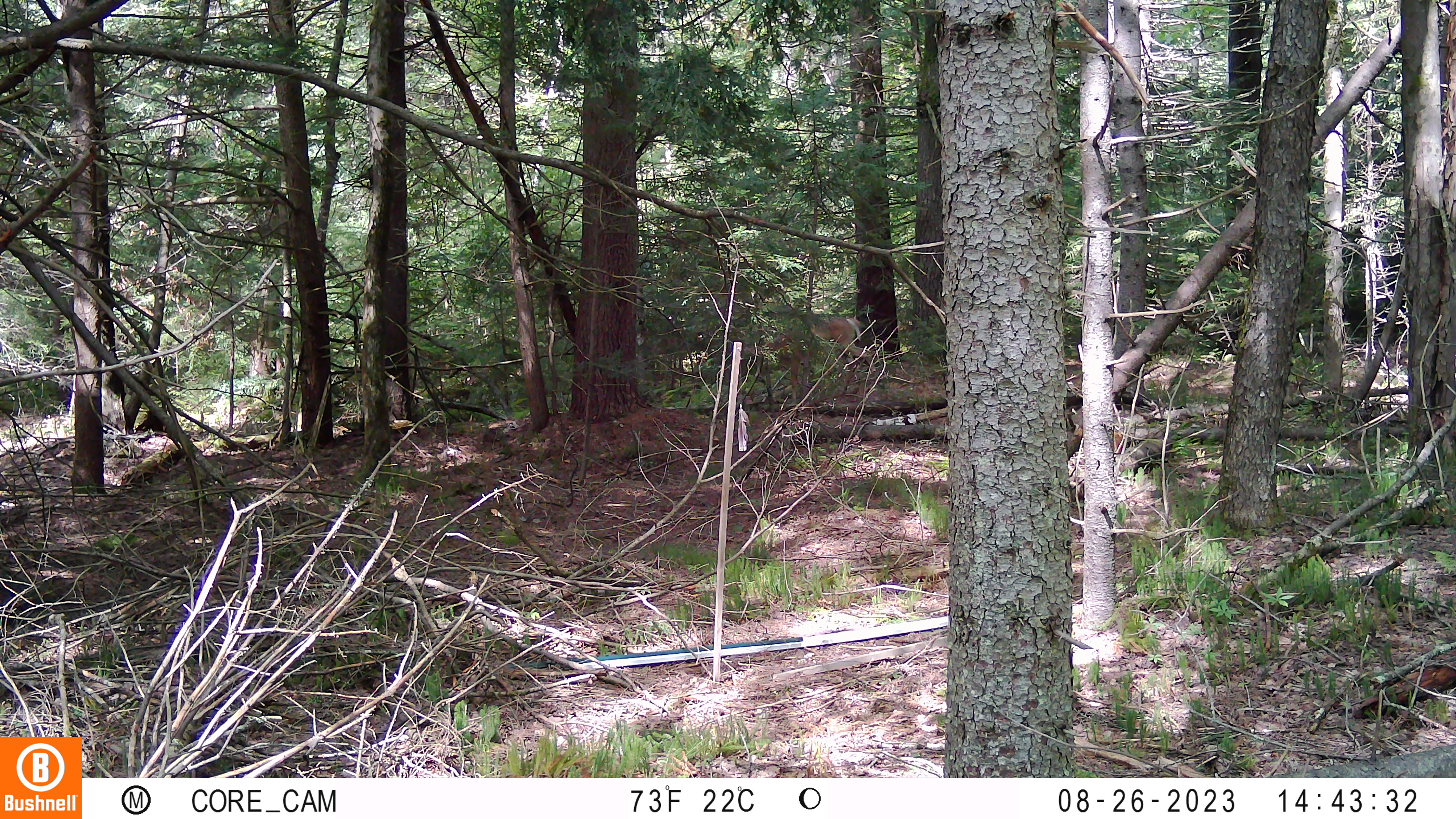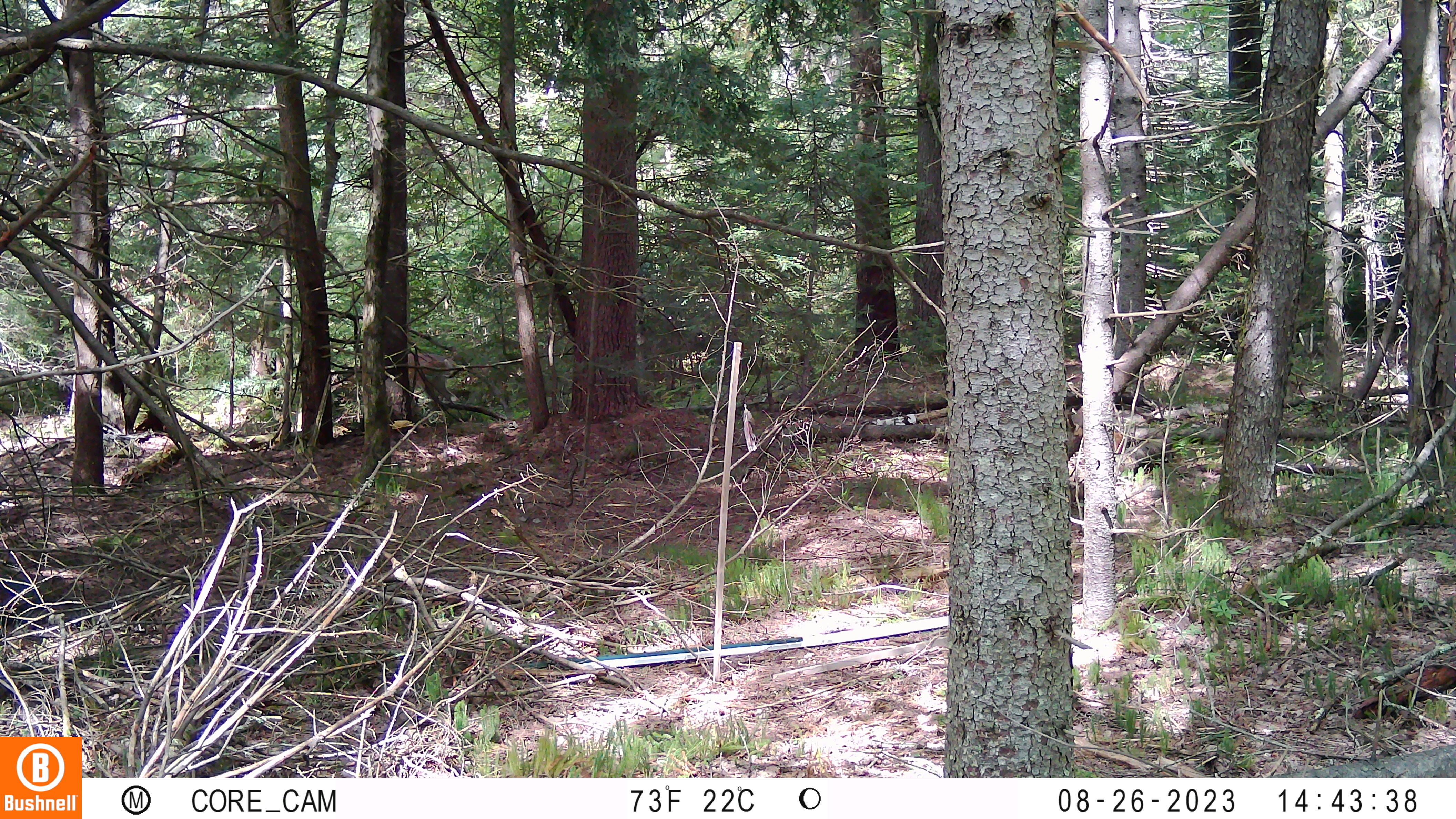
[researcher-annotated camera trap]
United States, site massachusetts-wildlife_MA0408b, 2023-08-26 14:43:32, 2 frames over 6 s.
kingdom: Animalia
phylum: Chordata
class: Mammalia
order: Artiodactyla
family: Cervidae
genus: Odocoileus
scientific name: Odocoileus virginianus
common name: white-tailed deer